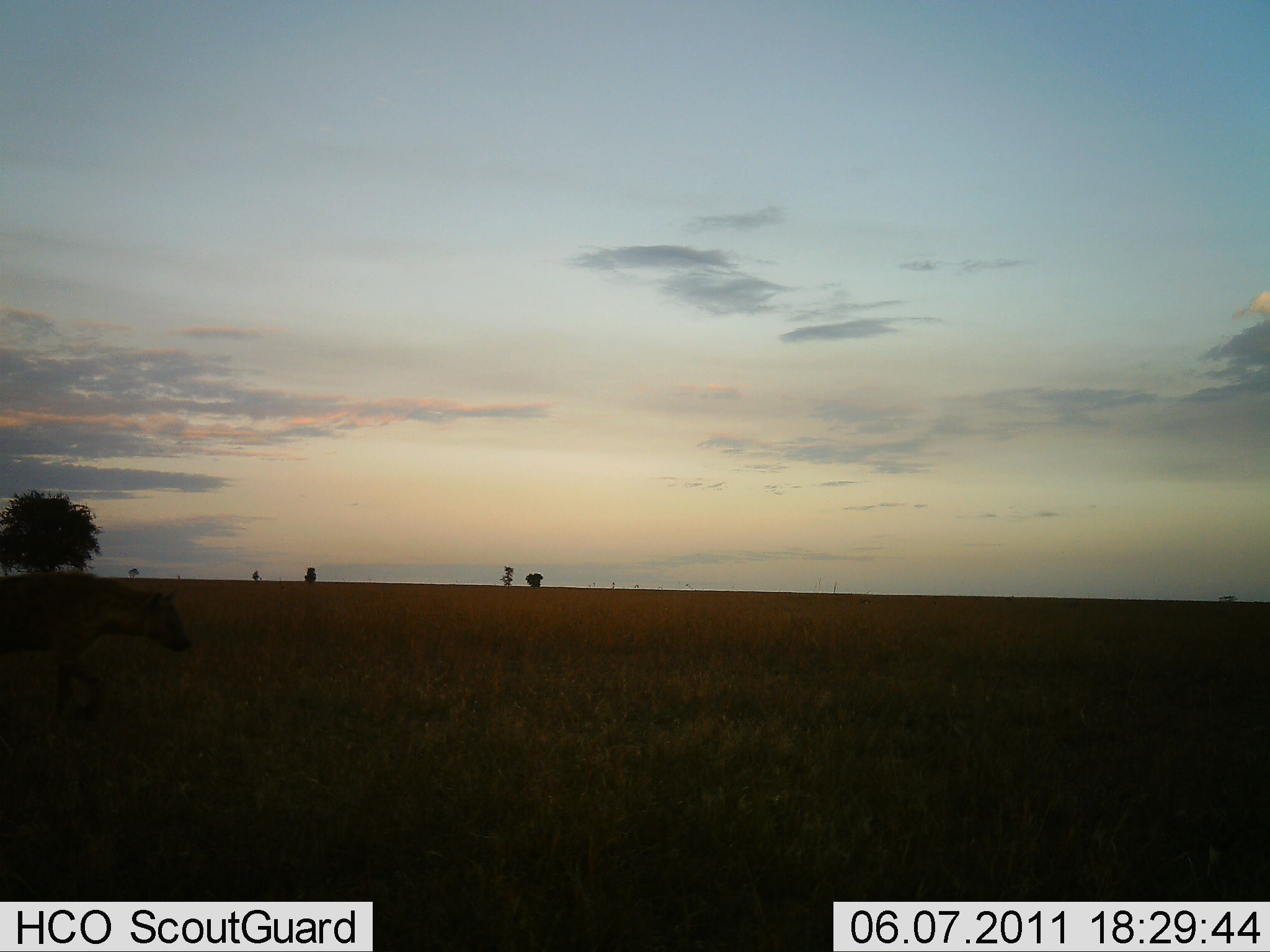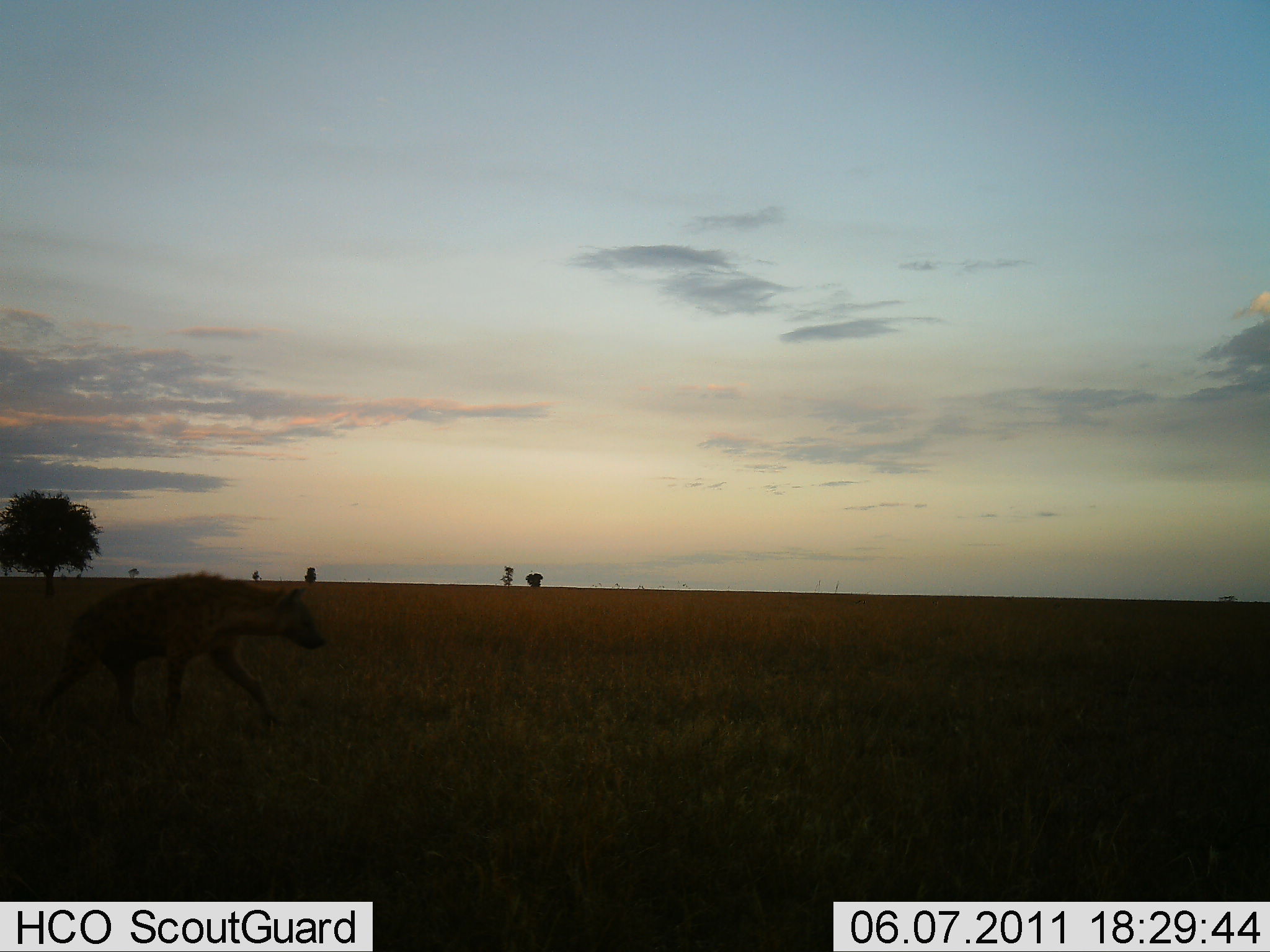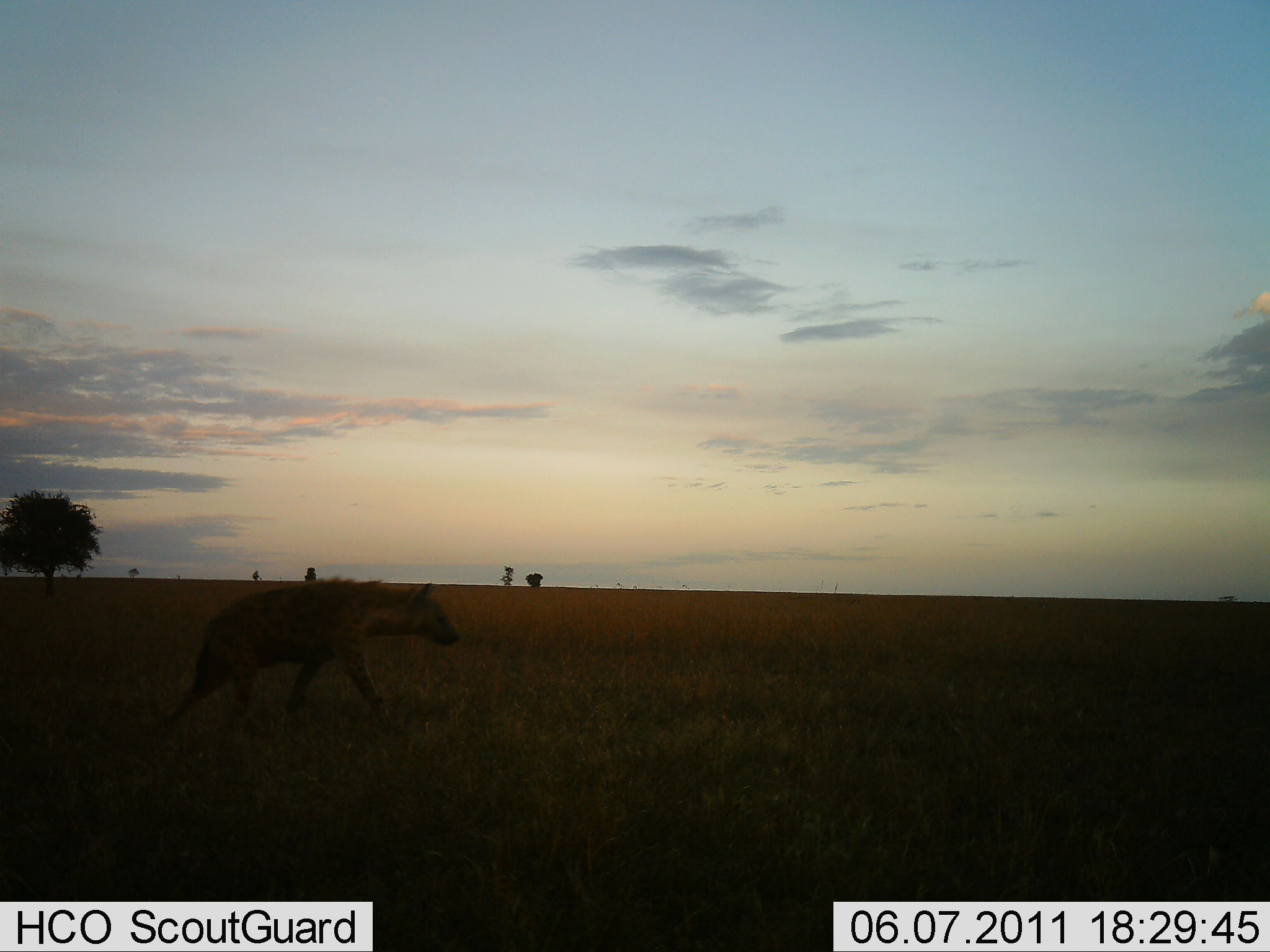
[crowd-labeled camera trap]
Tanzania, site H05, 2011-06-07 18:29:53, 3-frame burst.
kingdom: Animalia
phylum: Chordata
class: Mammalia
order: Carnivora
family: Hyaenidae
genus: Crocuta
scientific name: Crocuta crocuta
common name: spotted hyena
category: hyenaspotted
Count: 1.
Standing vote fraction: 7%.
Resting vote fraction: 0%.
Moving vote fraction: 100%.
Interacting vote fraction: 0%.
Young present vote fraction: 0%.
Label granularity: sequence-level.